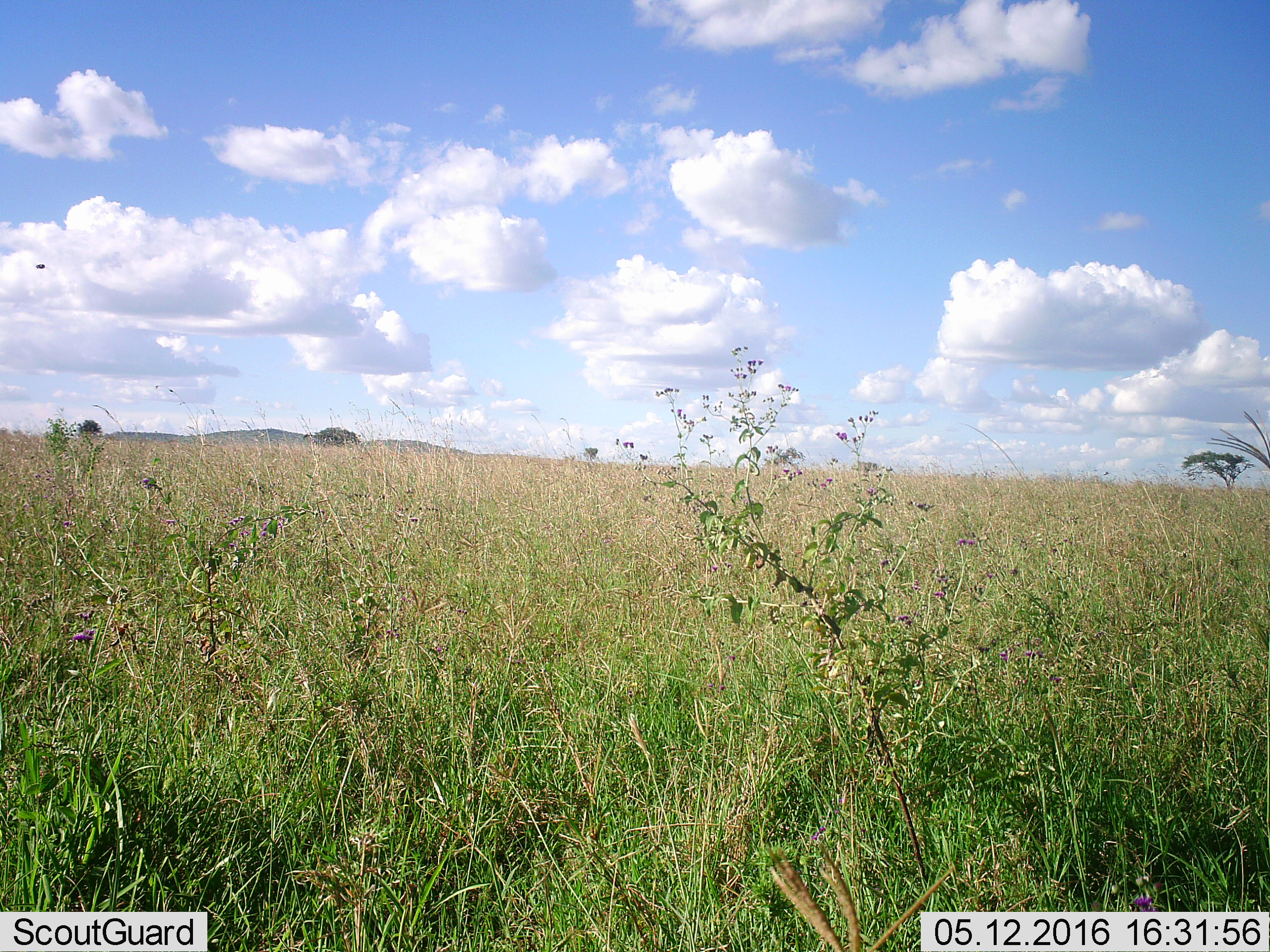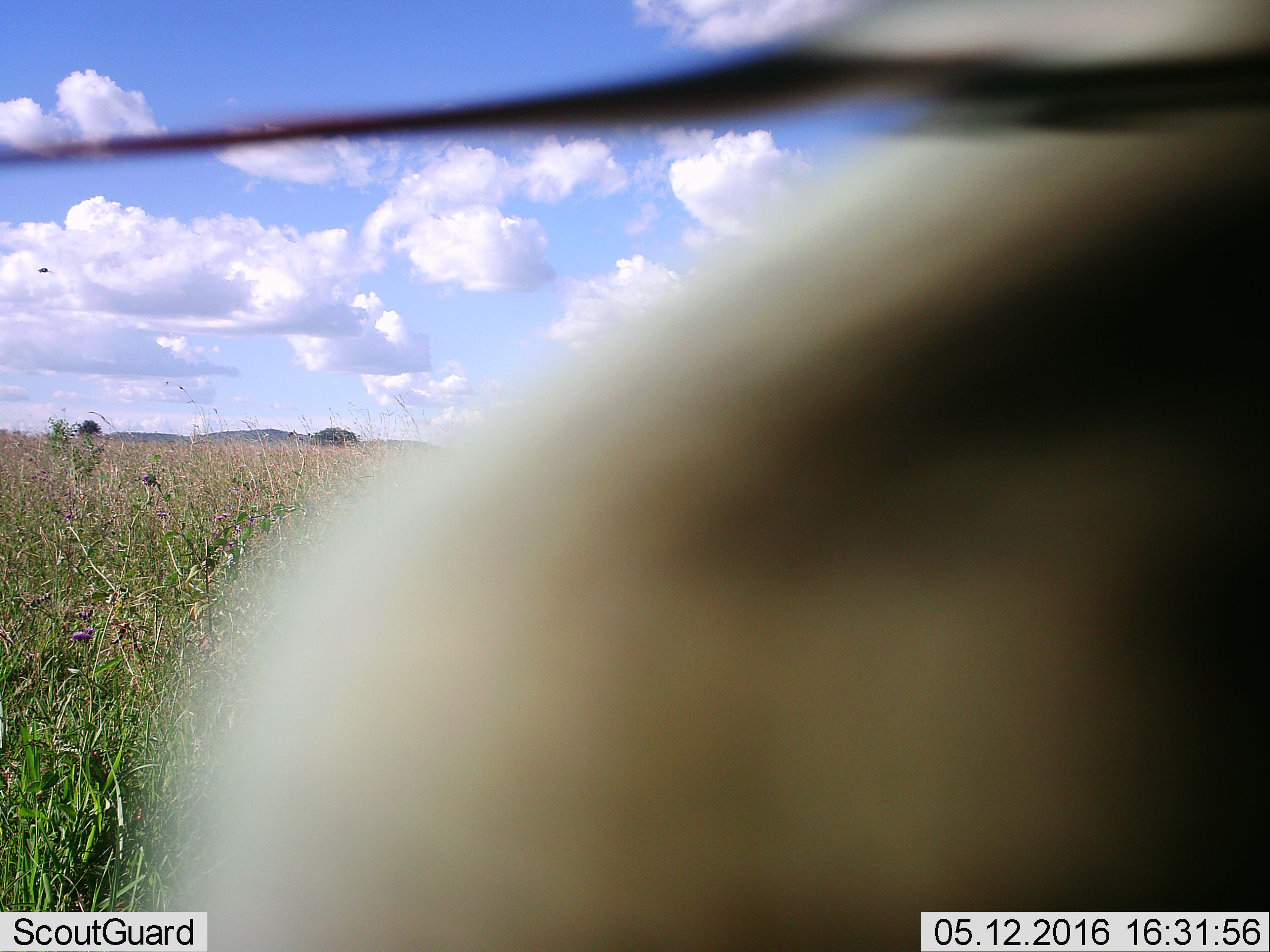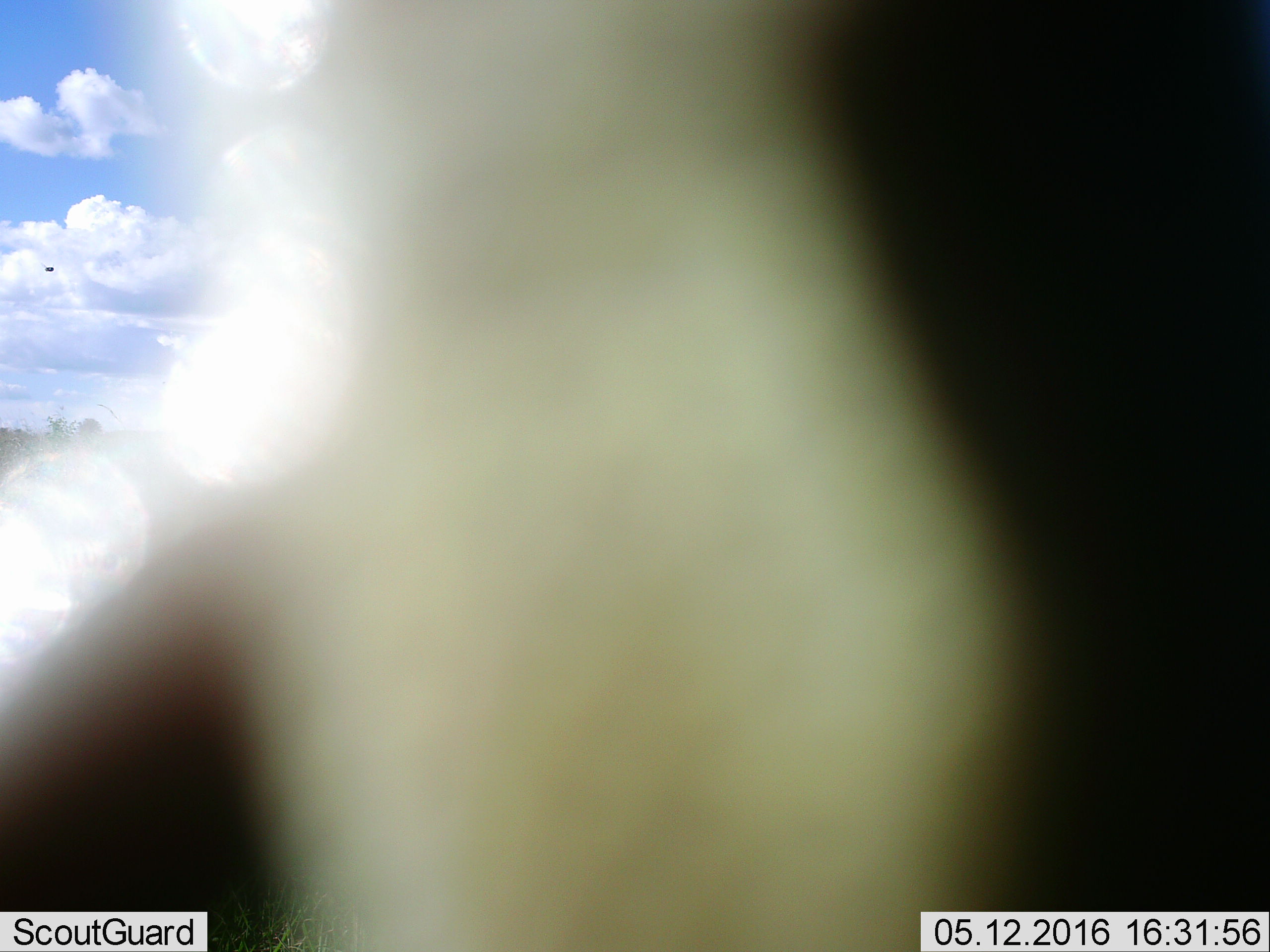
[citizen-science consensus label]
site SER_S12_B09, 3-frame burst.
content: unidentified animal